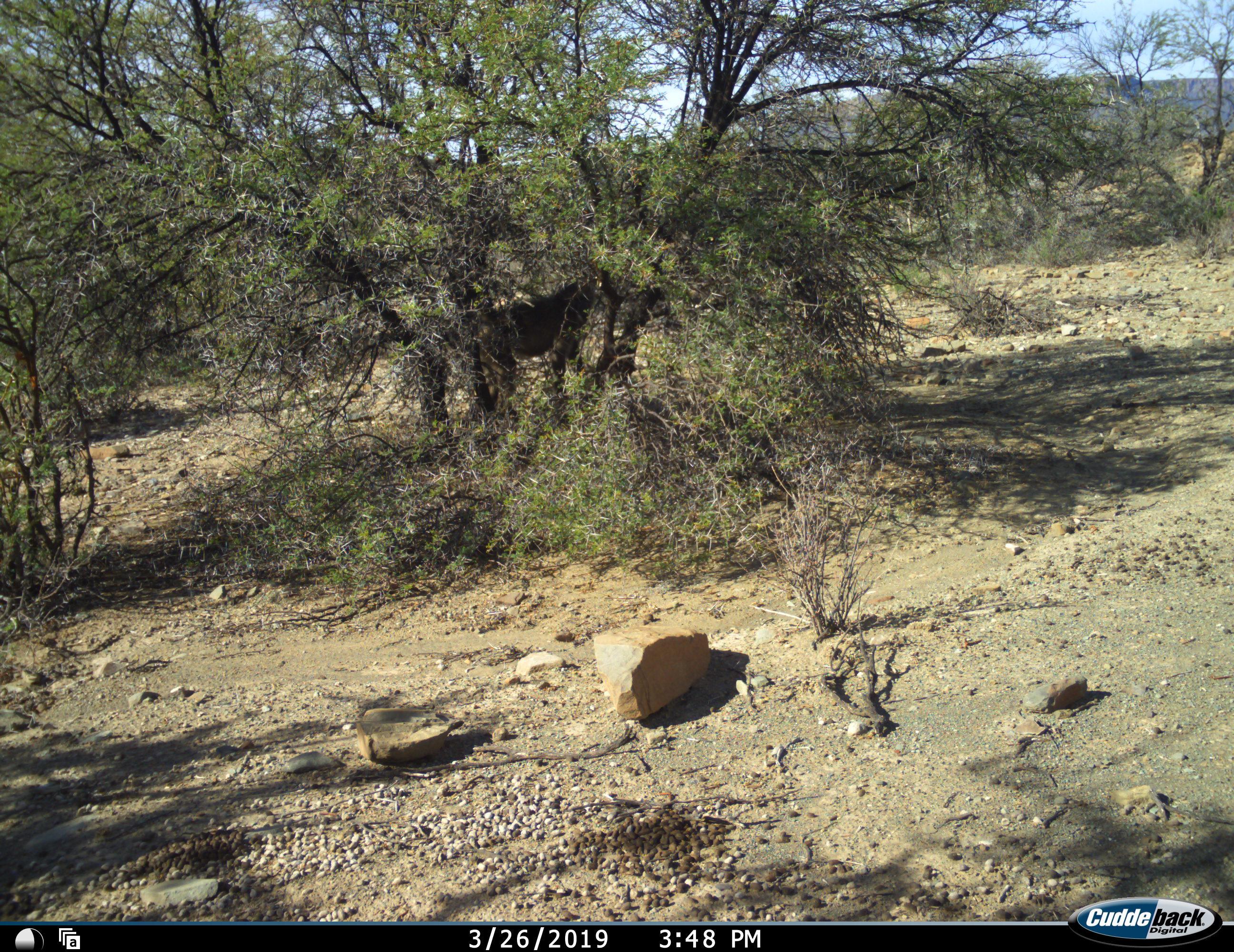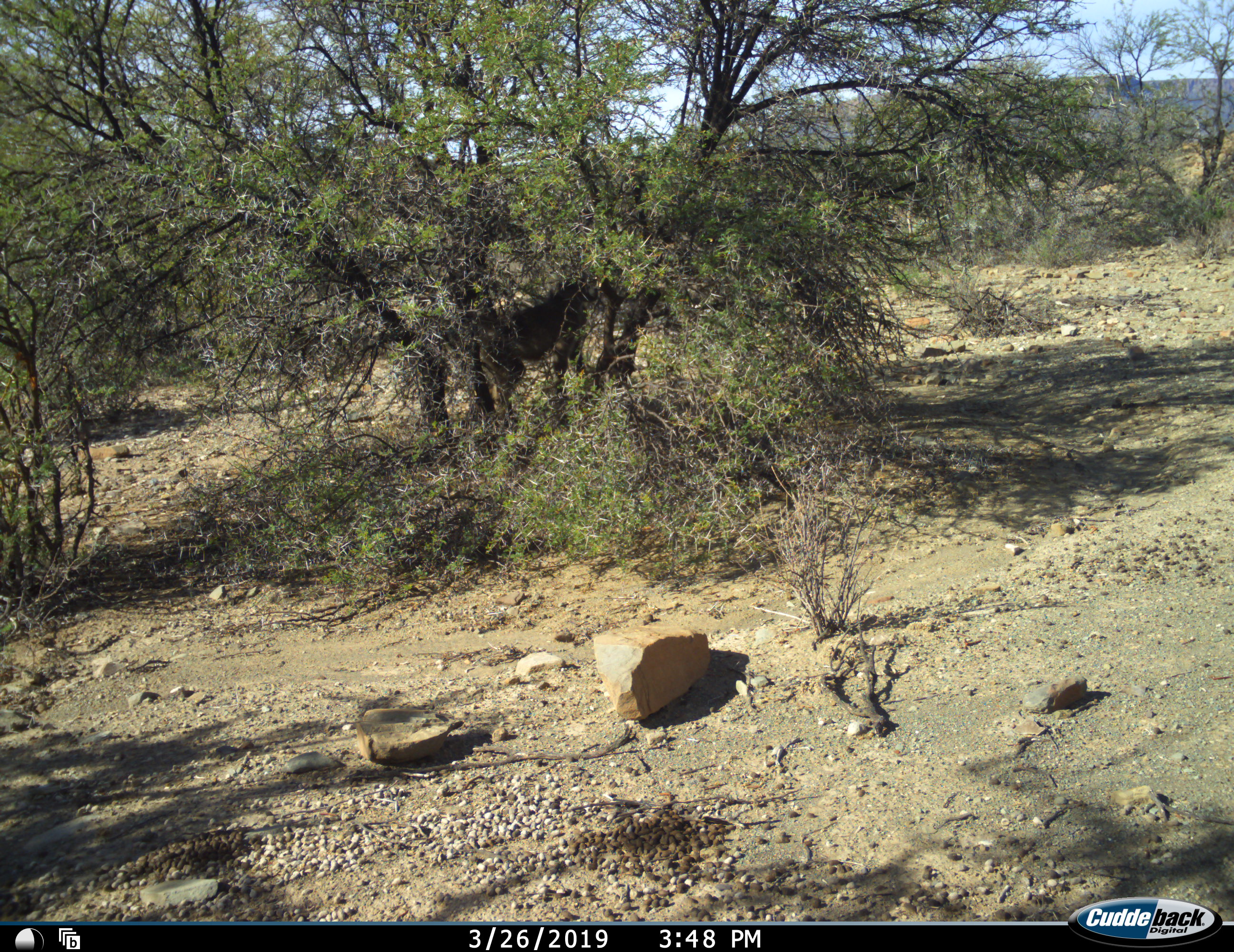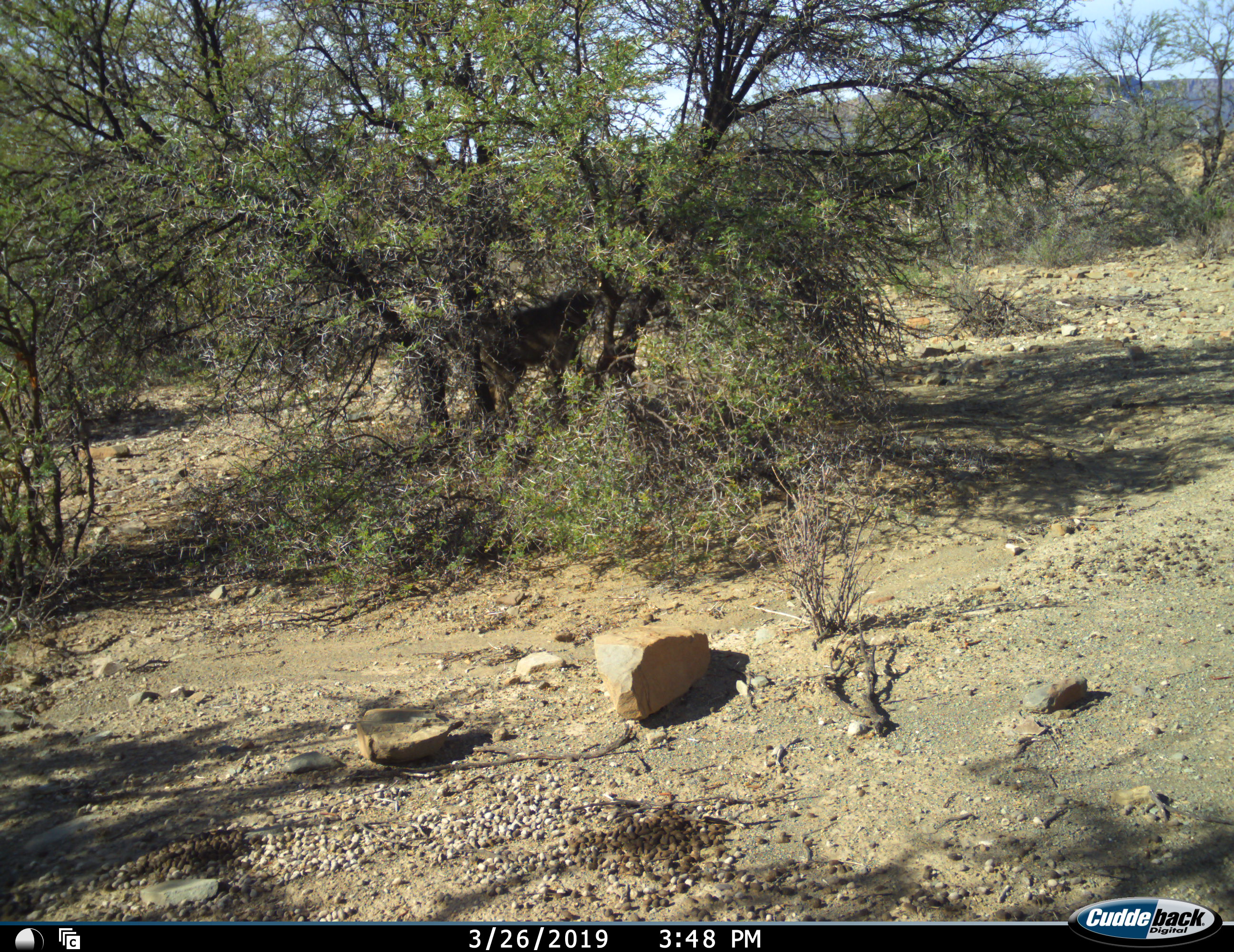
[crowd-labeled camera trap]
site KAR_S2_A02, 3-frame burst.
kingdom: Animalia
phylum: Chordata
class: Mammalia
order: Primates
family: Cercopithecidae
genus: Papio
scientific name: Papio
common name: baboon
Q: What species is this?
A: Baboon (Papio).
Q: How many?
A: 1.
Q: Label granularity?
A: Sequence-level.